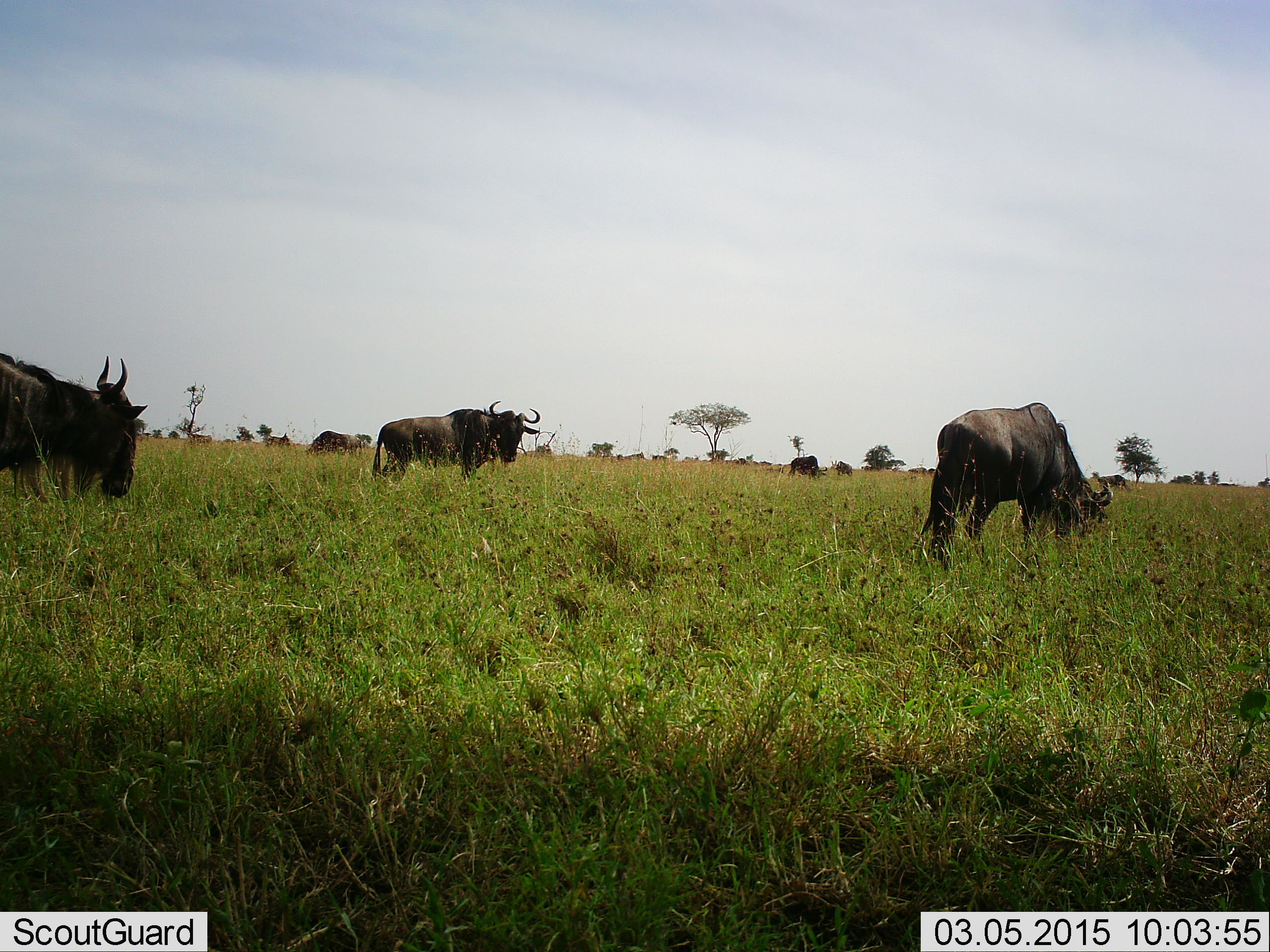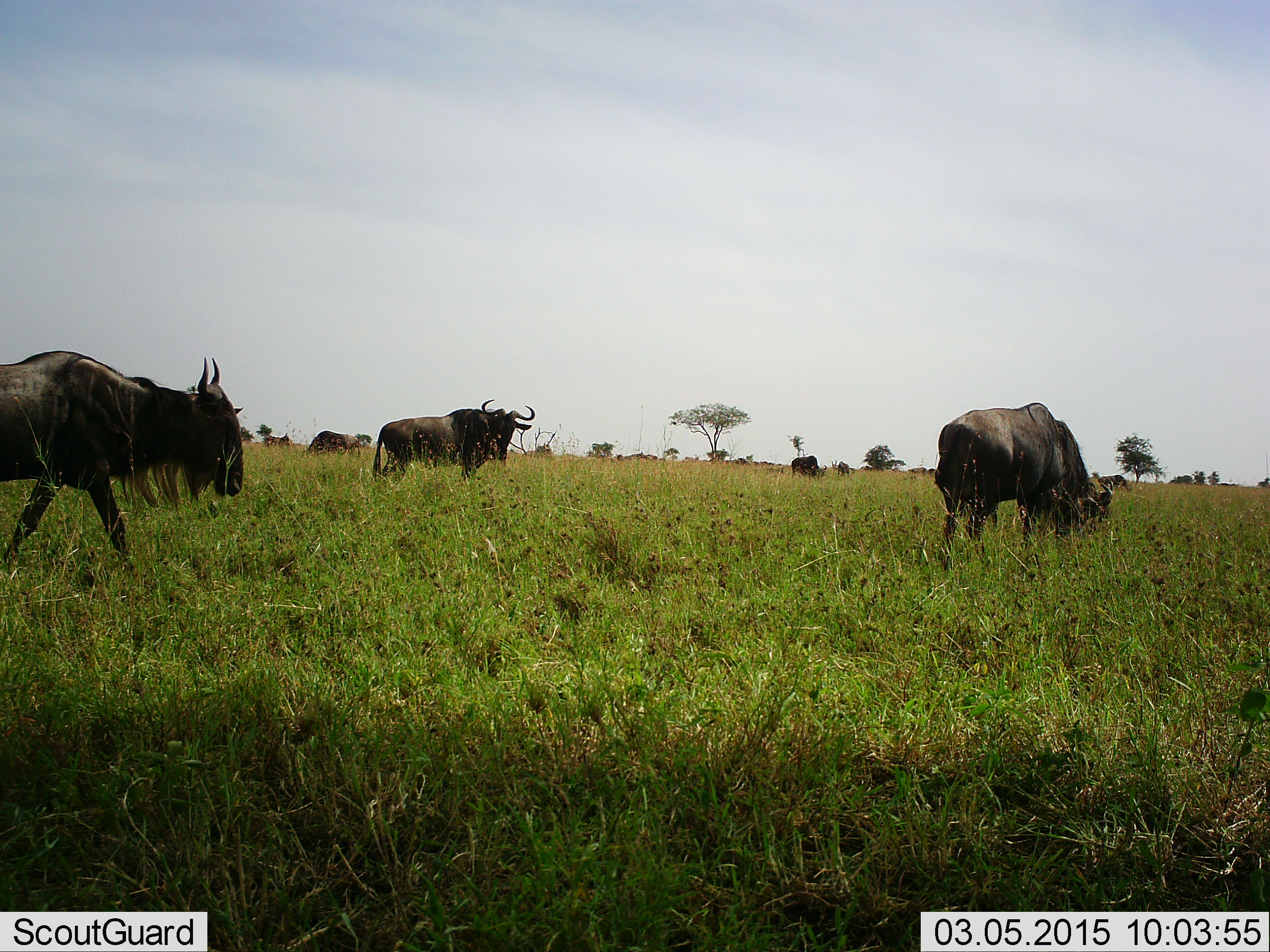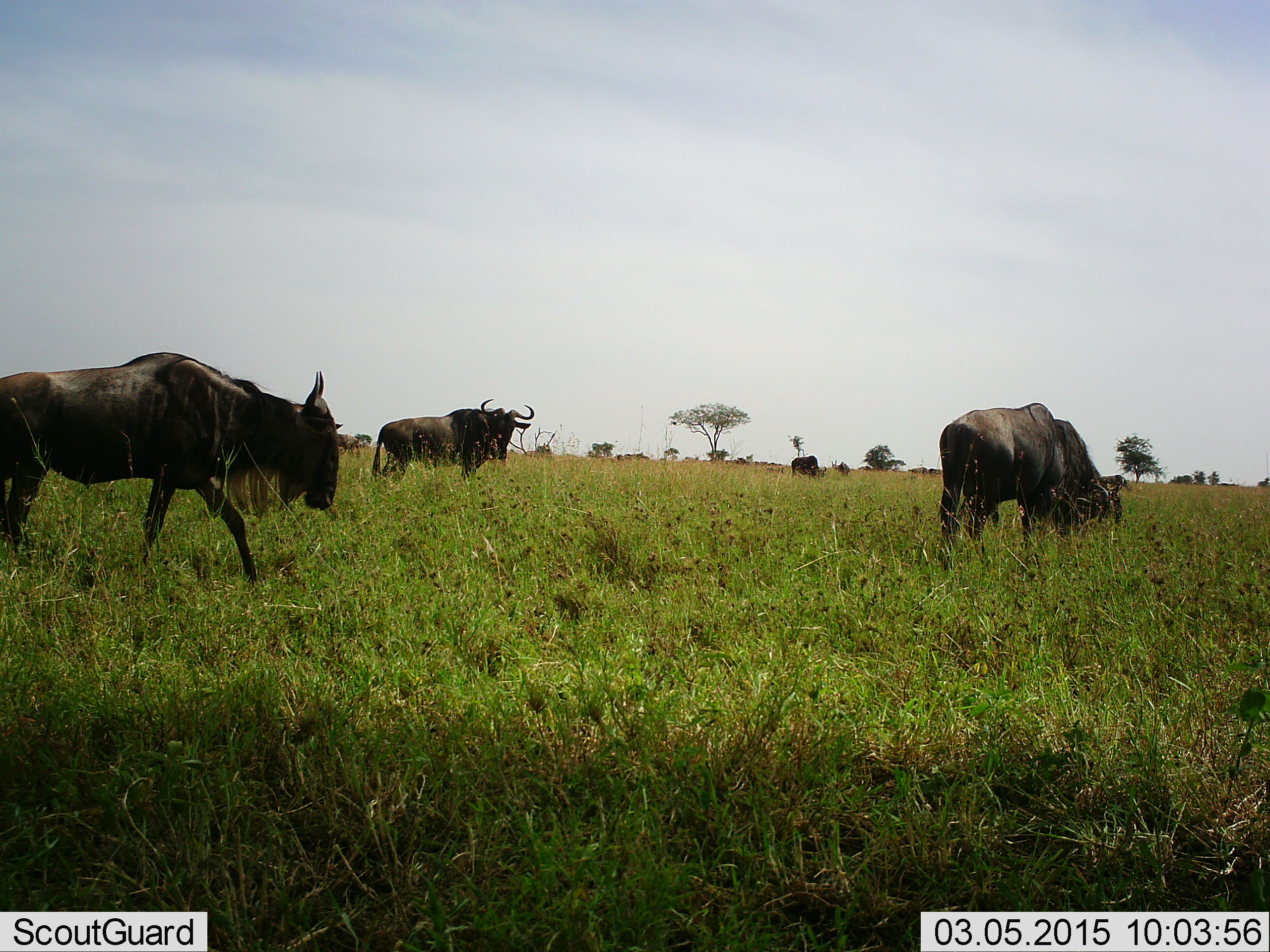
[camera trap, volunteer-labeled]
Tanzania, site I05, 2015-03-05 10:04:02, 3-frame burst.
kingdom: Animalia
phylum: Chordata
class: Mammalia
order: Artiodactyla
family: Bovidae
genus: Connochaetes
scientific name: Connochaetes taurinus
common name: blue wildebeest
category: wildebeest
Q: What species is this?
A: Wildebeest (blue wildebeest) (Connochaetes taurinus).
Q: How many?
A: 9.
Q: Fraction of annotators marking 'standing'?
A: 70%.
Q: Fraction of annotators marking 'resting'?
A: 10%.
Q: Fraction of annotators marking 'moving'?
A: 90%.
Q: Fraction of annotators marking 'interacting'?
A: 10%.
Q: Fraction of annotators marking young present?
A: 0%.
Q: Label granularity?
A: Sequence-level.